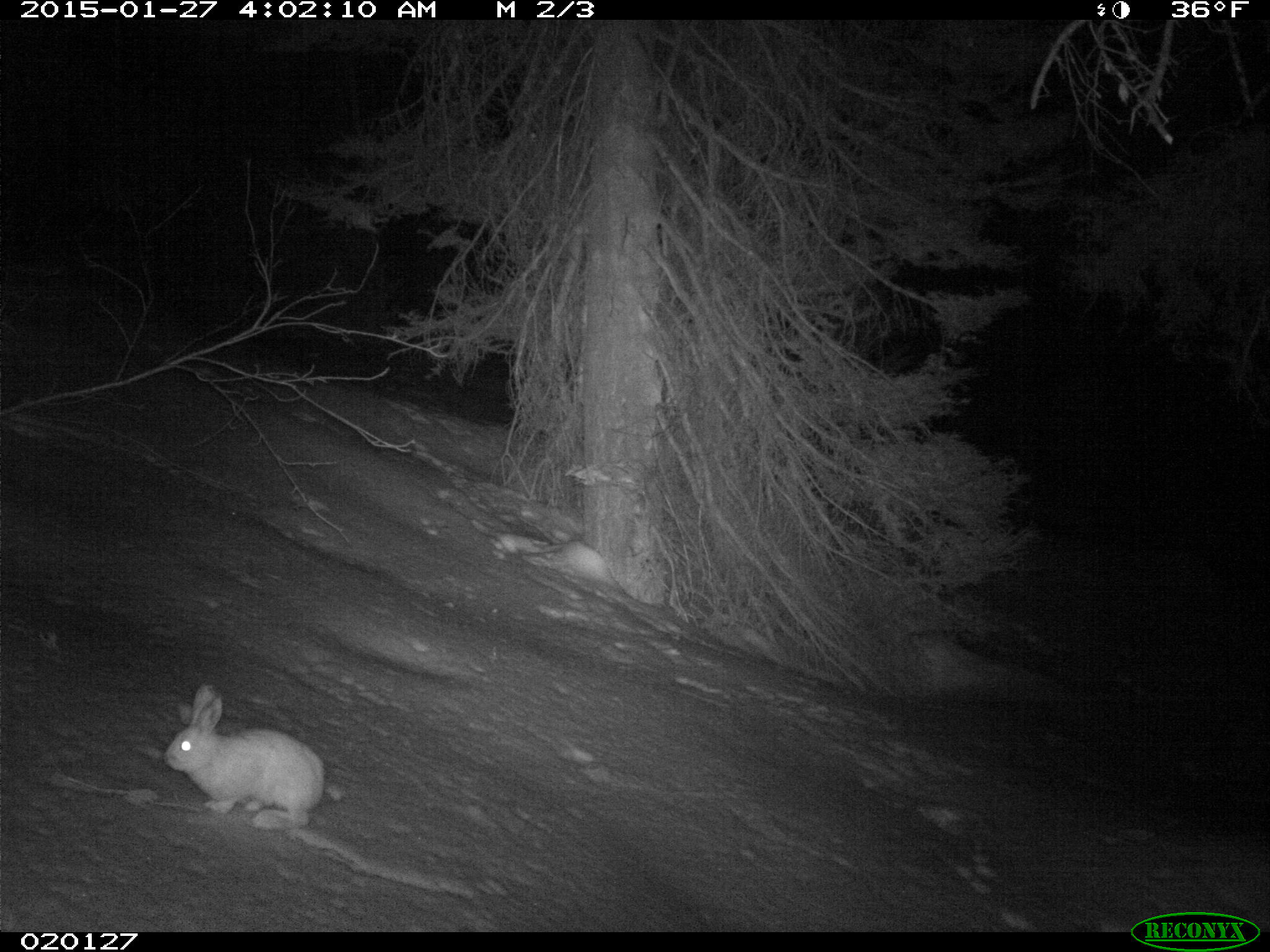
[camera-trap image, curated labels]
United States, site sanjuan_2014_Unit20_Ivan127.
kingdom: Animalia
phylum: Chordata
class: Mammalia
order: Lagomorpha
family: Leporidae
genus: Lepus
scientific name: Lepus americanus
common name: snowshoe hare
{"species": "Lepus americanus (snowshoe hare)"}